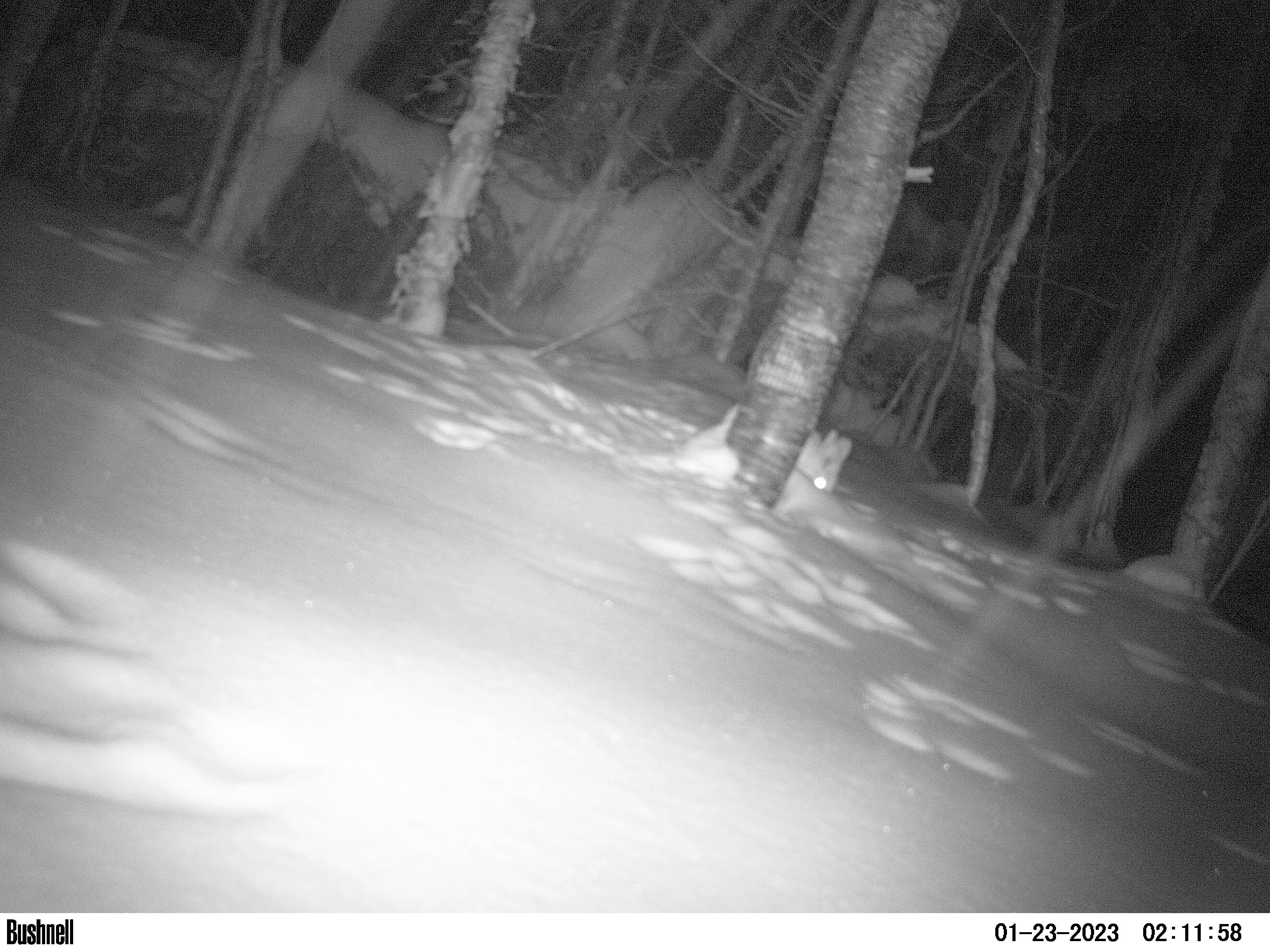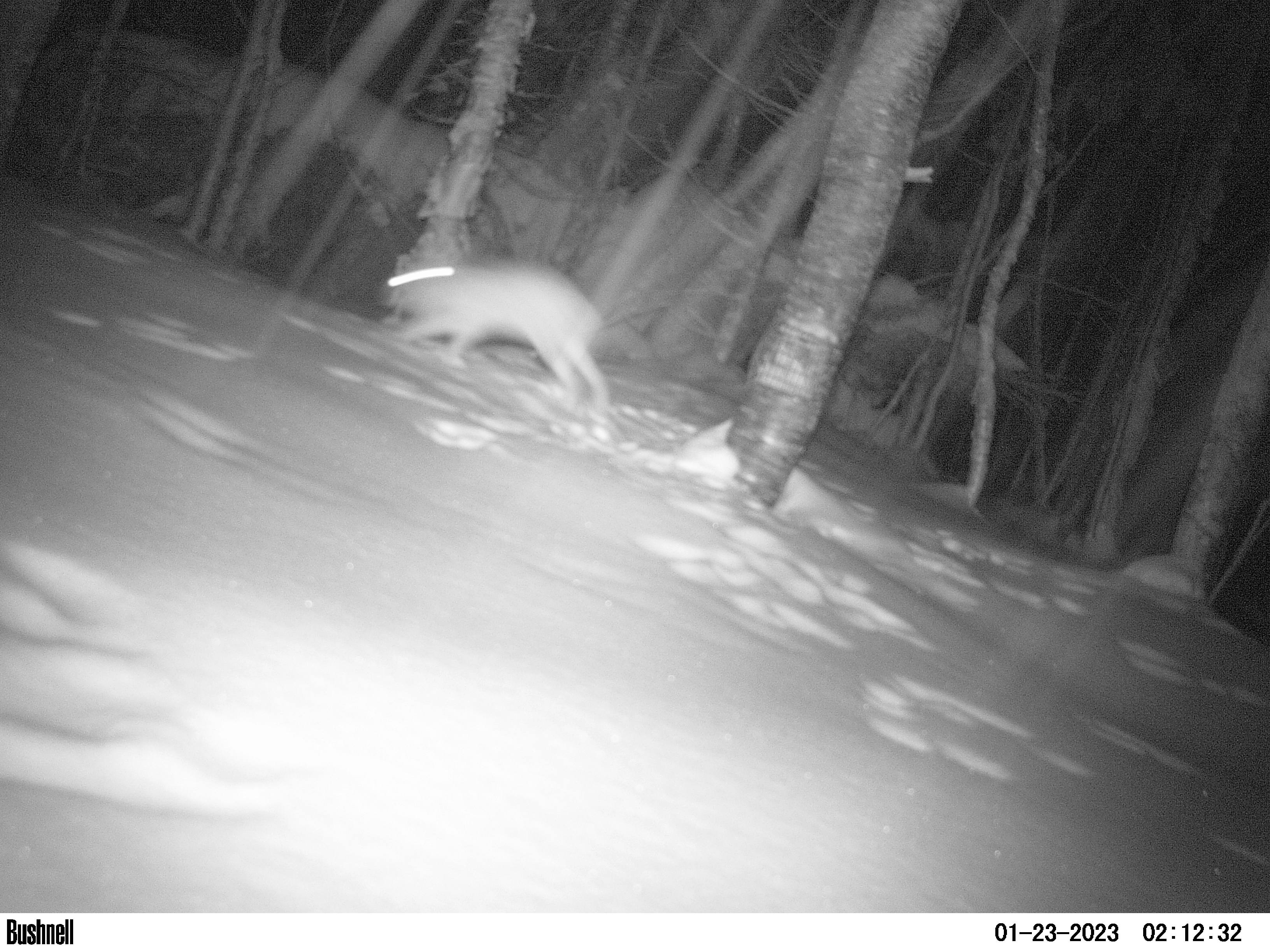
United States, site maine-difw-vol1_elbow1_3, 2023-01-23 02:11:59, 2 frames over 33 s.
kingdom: Animalia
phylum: Chordata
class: Mammalia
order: Lagomorpha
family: Leporidae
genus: Lepus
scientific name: Lepus americanus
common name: snowshoe hare